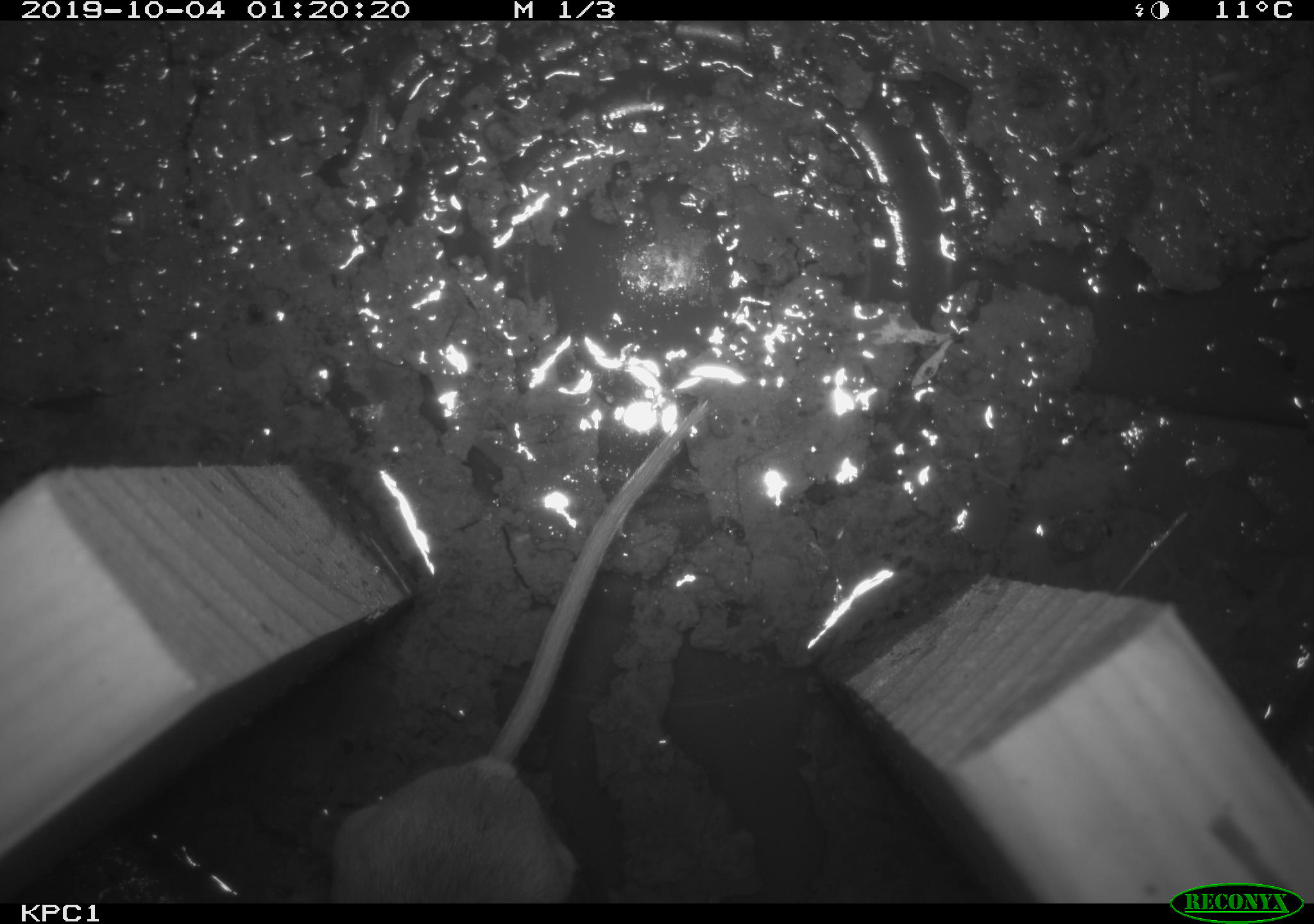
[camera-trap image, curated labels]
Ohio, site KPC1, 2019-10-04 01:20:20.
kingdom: Animalia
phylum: Chordata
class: Mammalia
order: Rodentia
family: Cricetidae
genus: Peromyscus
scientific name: Peromyscus leucopus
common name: white-footed mouse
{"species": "white-footed mouse (Peromyscus leucopus)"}